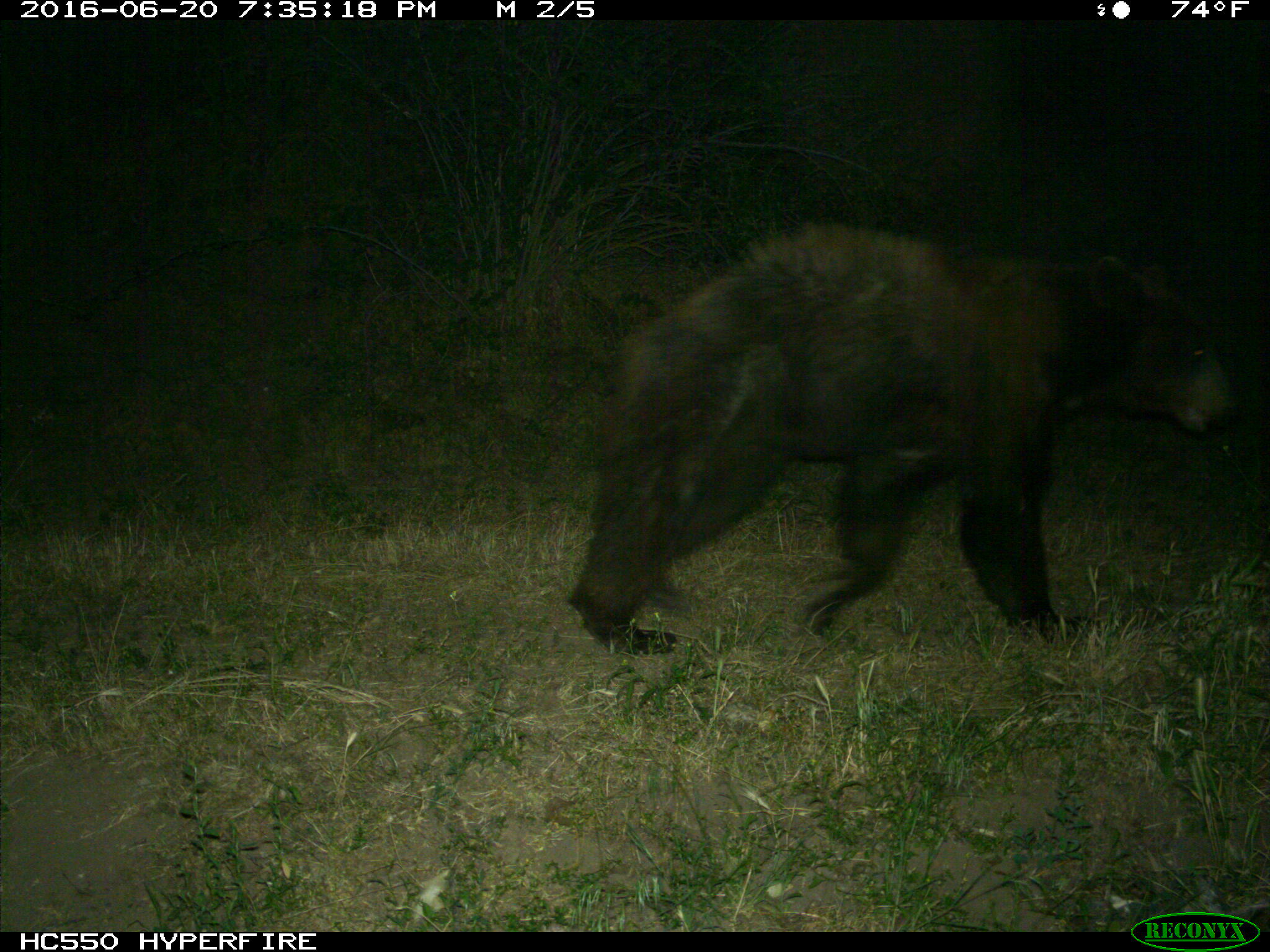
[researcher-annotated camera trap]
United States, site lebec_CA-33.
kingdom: Animalia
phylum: Chordata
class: Mammalia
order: Carnivora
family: Ursidae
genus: Ursus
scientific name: Ursus americanus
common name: american black bear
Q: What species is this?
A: Ursus americanus (american black bear).